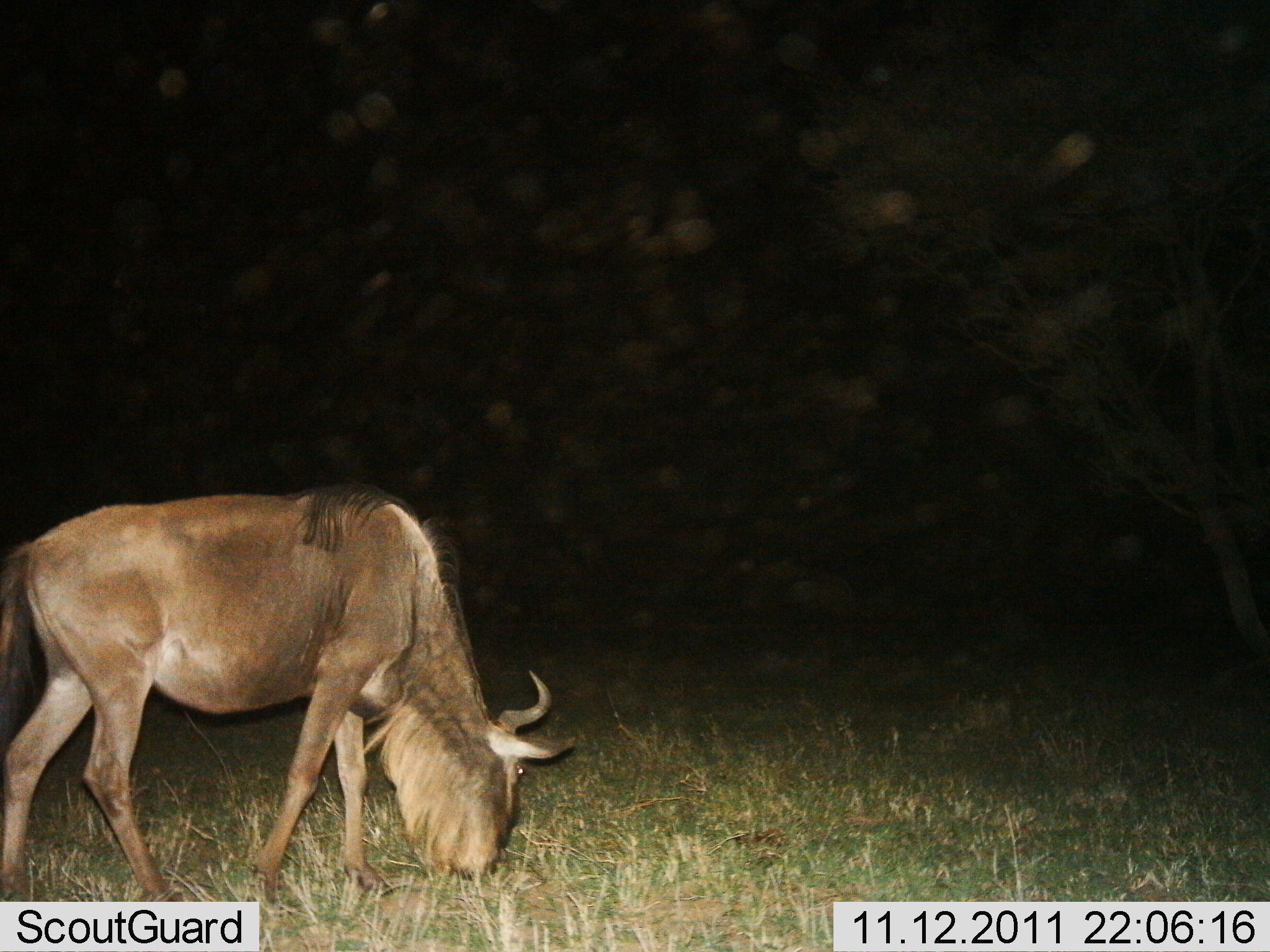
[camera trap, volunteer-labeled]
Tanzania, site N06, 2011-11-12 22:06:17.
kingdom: Animalia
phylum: Chordata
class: Mammalia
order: Artiodactyla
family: Bovidae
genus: Connochaetes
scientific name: Connochaetes taurinus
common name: blue wildebeest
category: wildebeest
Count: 1.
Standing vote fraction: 9%.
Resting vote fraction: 0%.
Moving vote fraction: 0%.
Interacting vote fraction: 0%.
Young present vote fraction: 0%.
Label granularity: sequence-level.